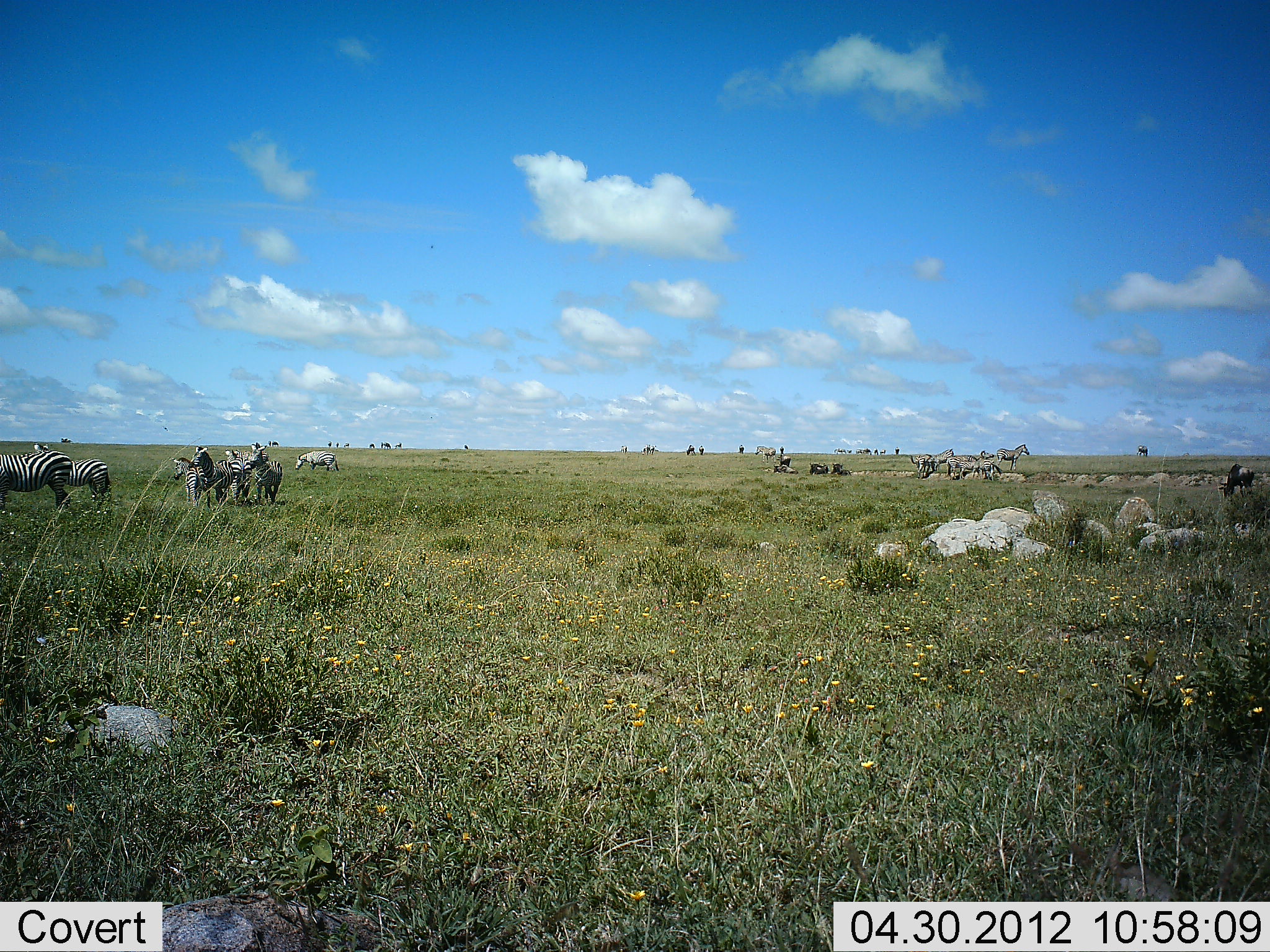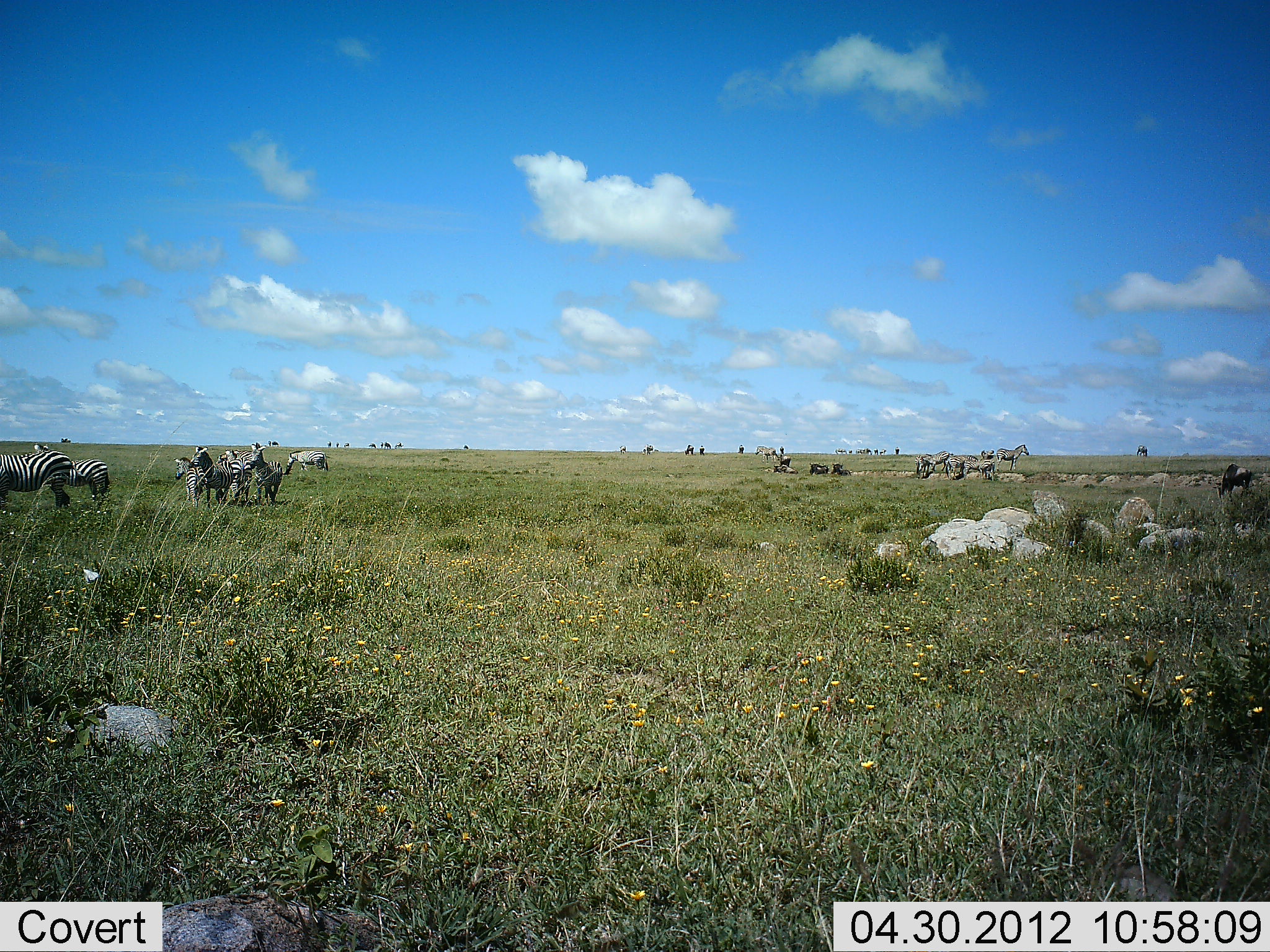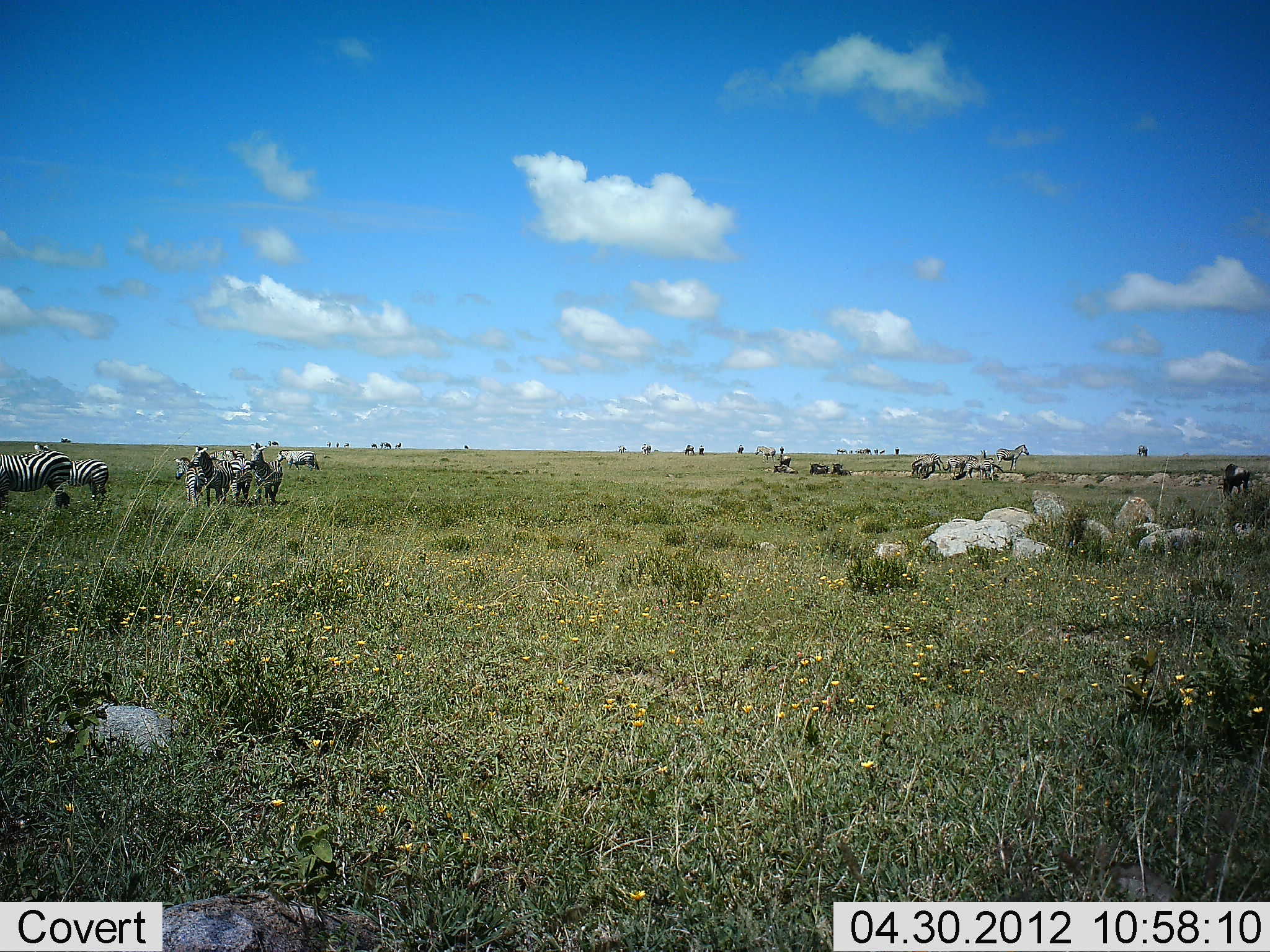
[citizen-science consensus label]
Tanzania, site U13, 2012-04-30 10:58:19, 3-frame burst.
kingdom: Animalia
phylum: Chordata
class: Mammalia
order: Perissodactyla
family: Equidae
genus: Equus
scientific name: Equus quagga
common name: plains zebra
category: zebra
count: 11-50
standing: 78%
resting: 3%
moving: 47%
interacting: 11%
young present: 0%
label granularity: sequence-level